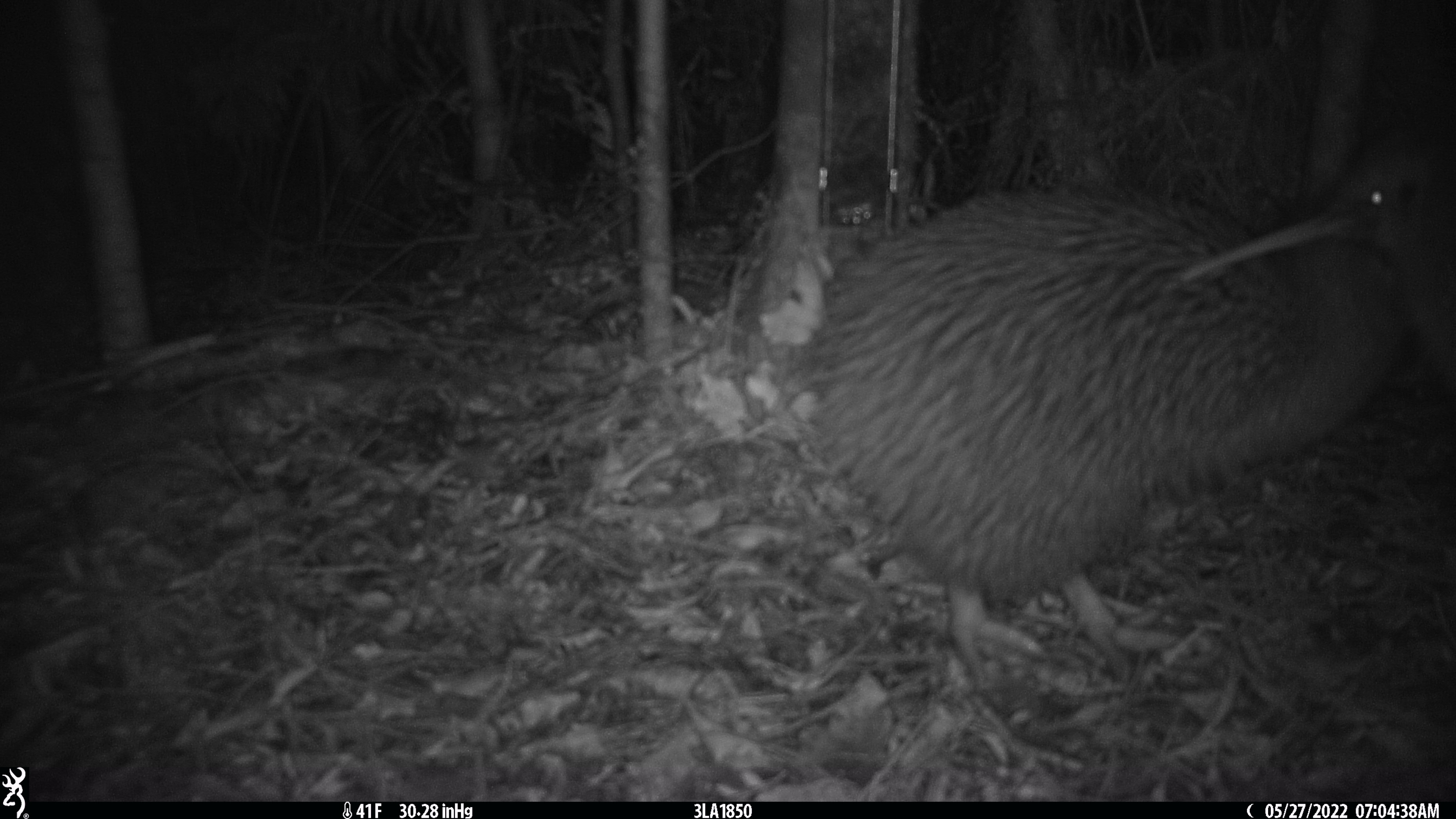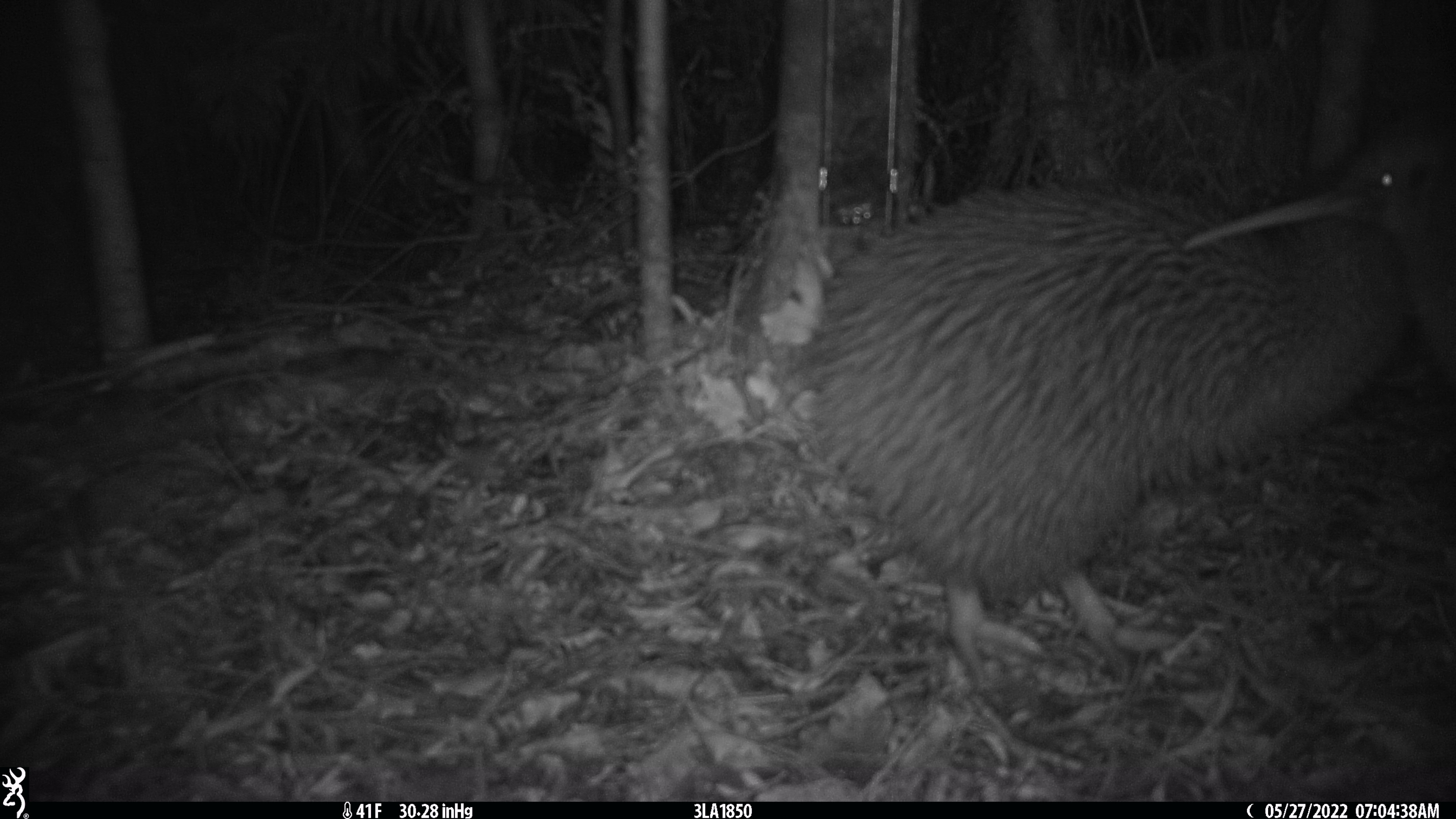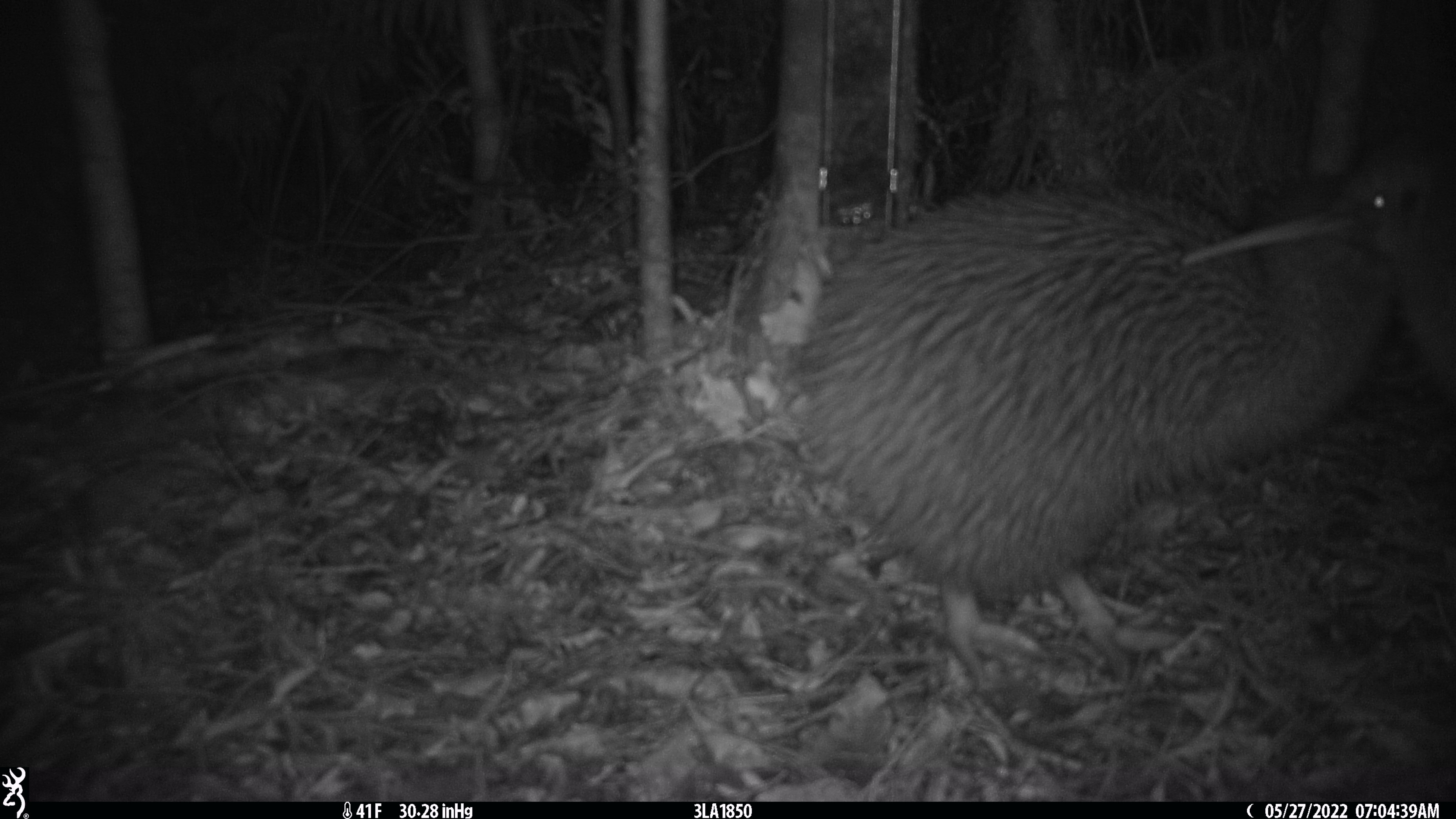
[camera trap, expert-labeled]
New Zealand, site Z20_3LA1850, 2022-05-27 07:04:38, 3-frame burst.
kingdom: Animalia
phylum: Chordata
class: Aves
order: Apterygiformes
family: Apterygidae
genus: Apteryx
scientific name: Apteryx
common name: kiwi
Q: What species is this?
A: Kiwi (Apteryx).